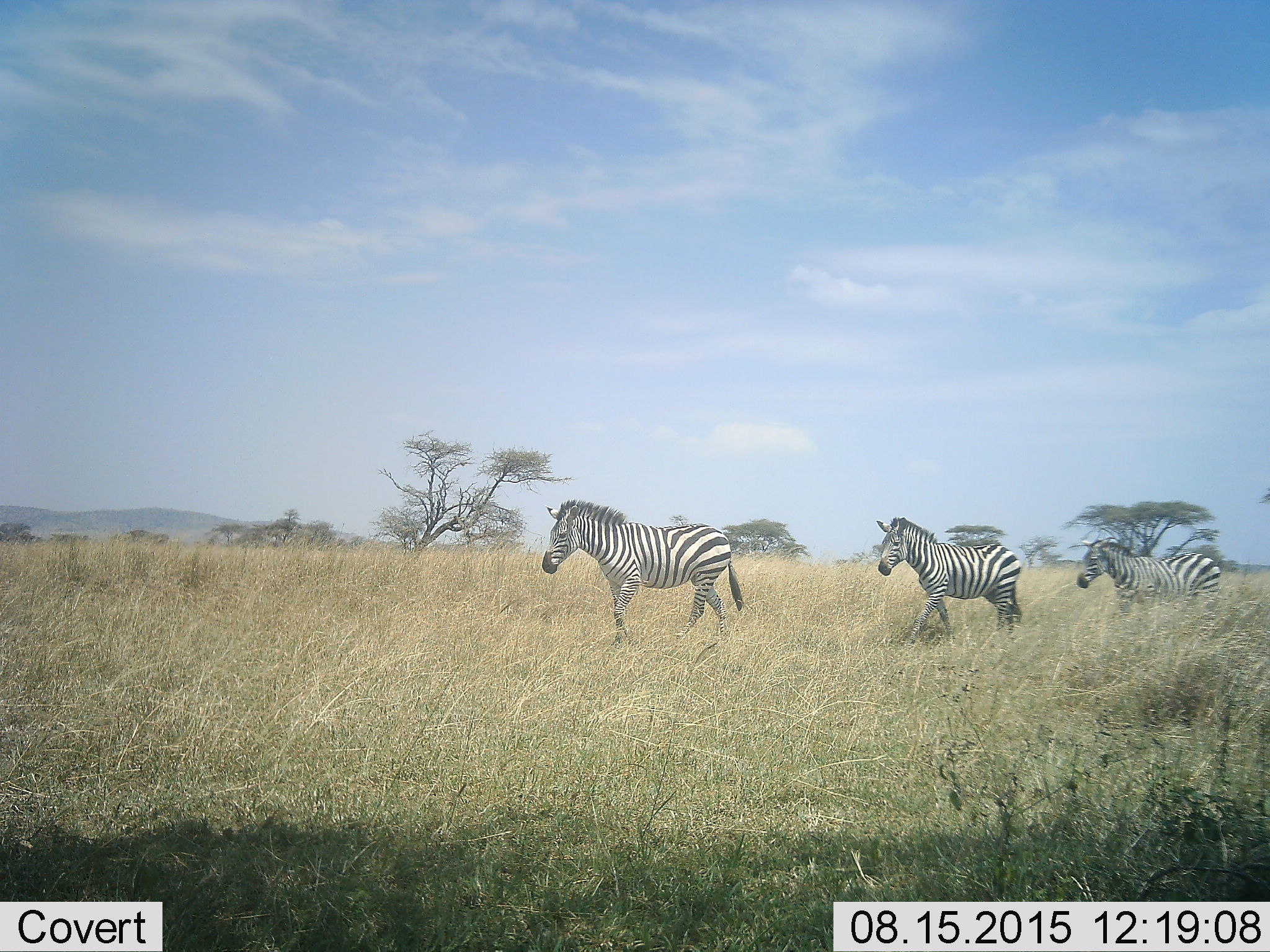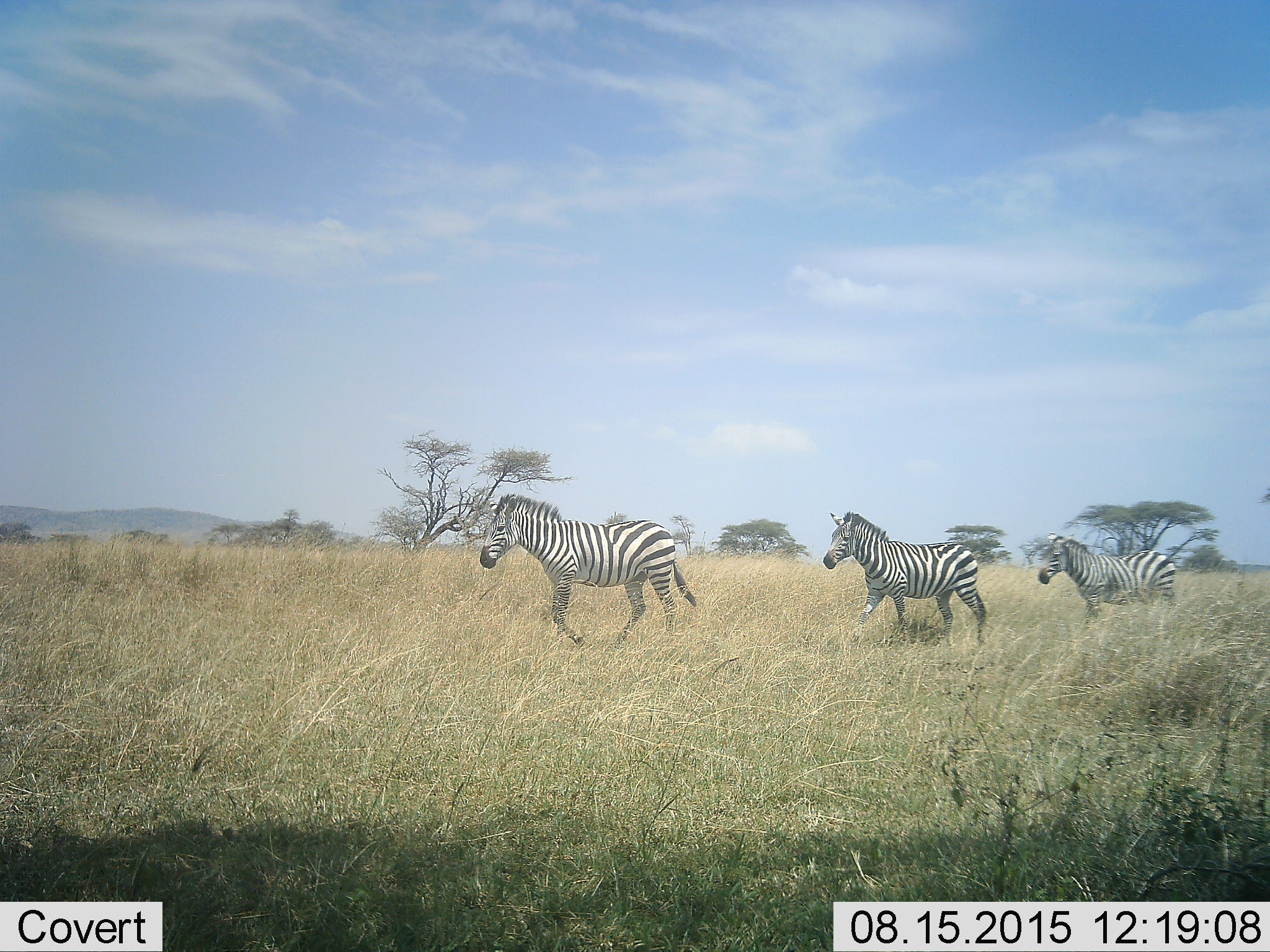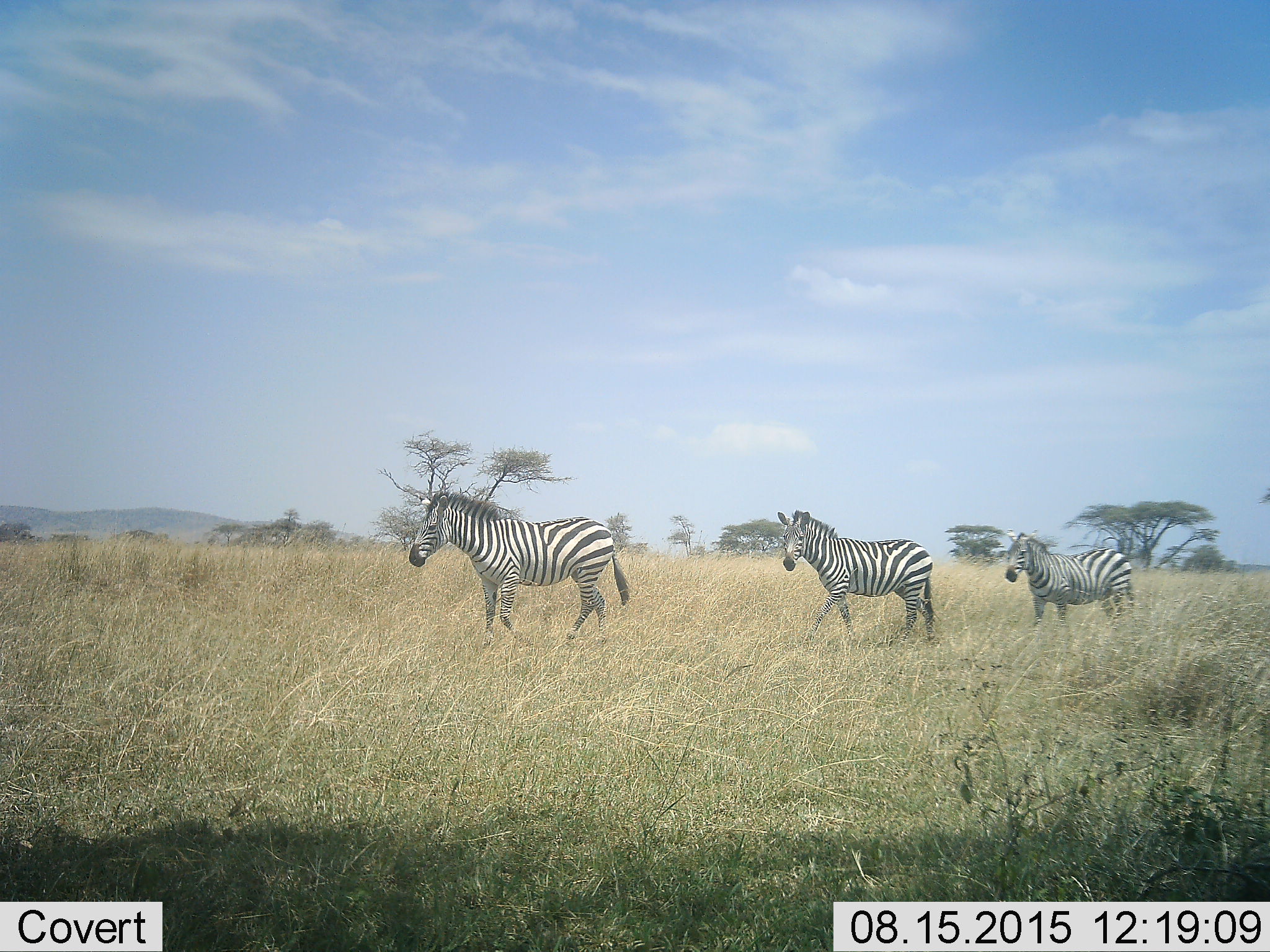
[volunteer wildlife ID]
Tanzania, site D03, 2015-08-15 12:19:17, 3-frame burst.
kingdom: Animalia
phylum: Chordata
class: Mammalia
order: Perissodactyla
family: Equidae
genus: Equus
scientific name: Equus quagga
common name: plains zebra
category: zebra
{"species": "zebra (plains zebra) (Equus quagga)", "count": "3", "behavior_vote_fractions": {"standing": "6%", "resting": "0%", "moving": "94%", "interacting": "0%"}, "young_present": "0%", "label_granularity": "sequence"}